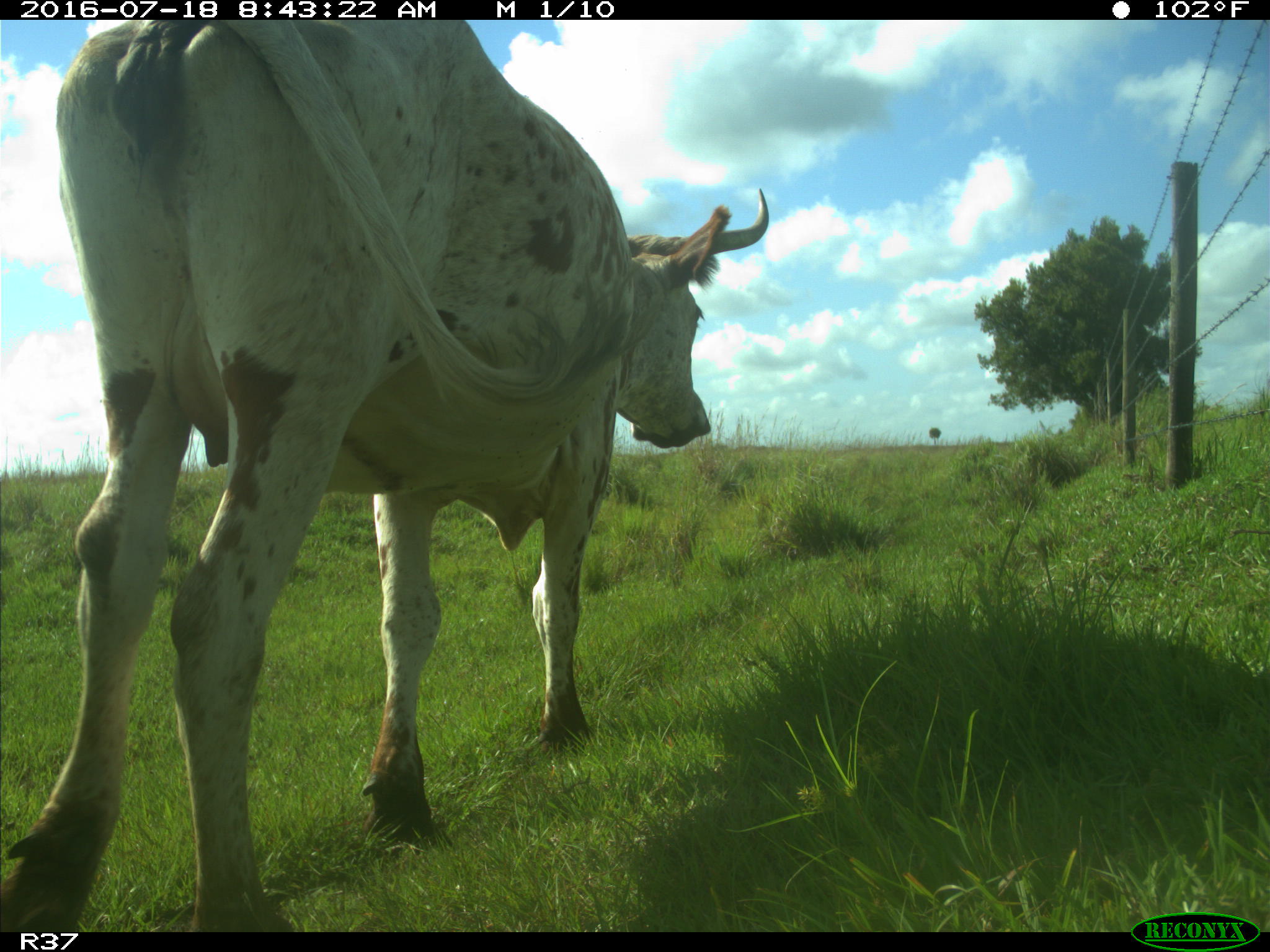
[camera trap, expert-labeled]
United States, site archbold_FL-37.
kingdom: Animalia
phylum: Chordata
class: Mammalia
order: Artiodactyla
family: Bovidae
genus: Bos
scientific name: Bos taurus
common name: domestic cow